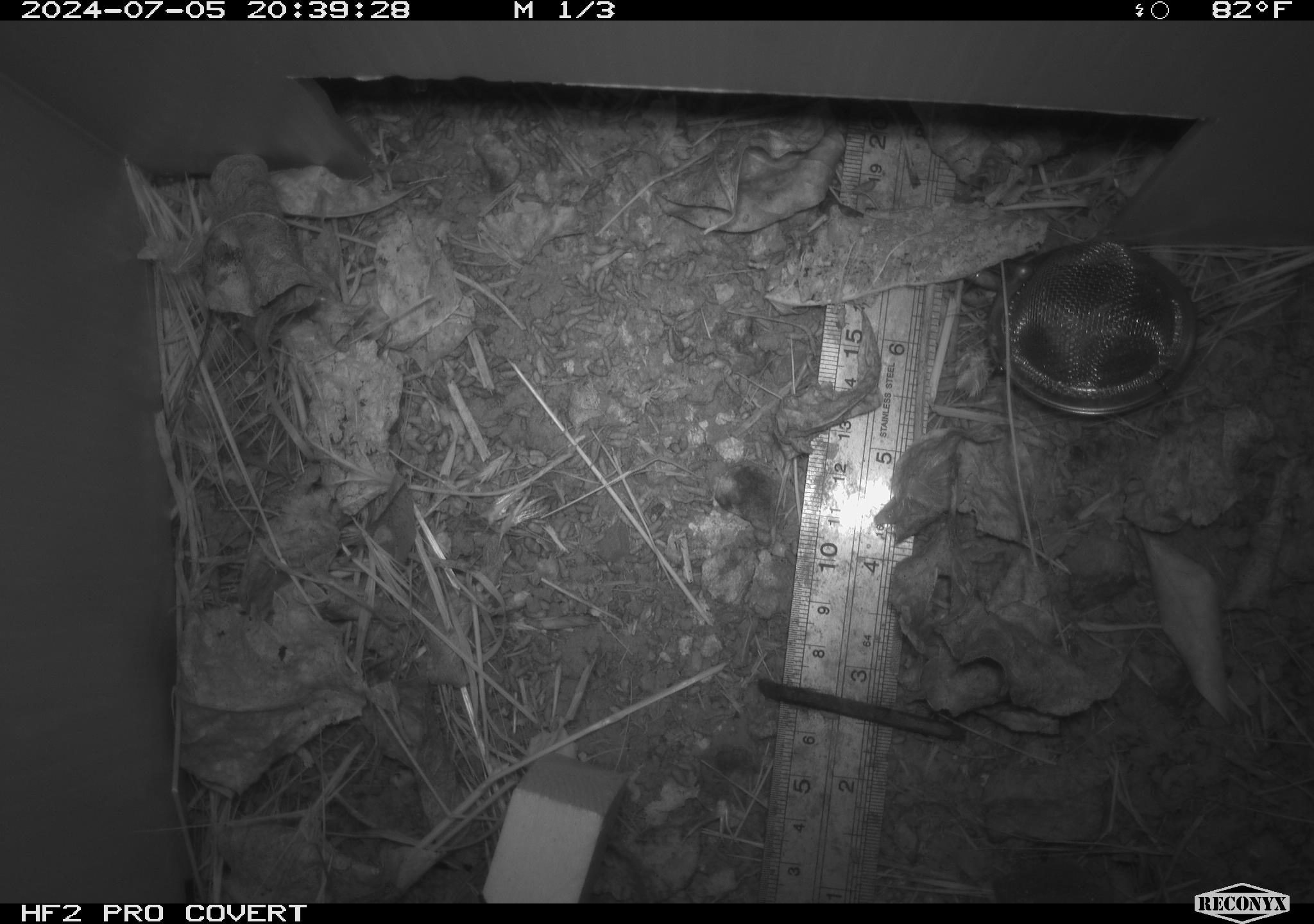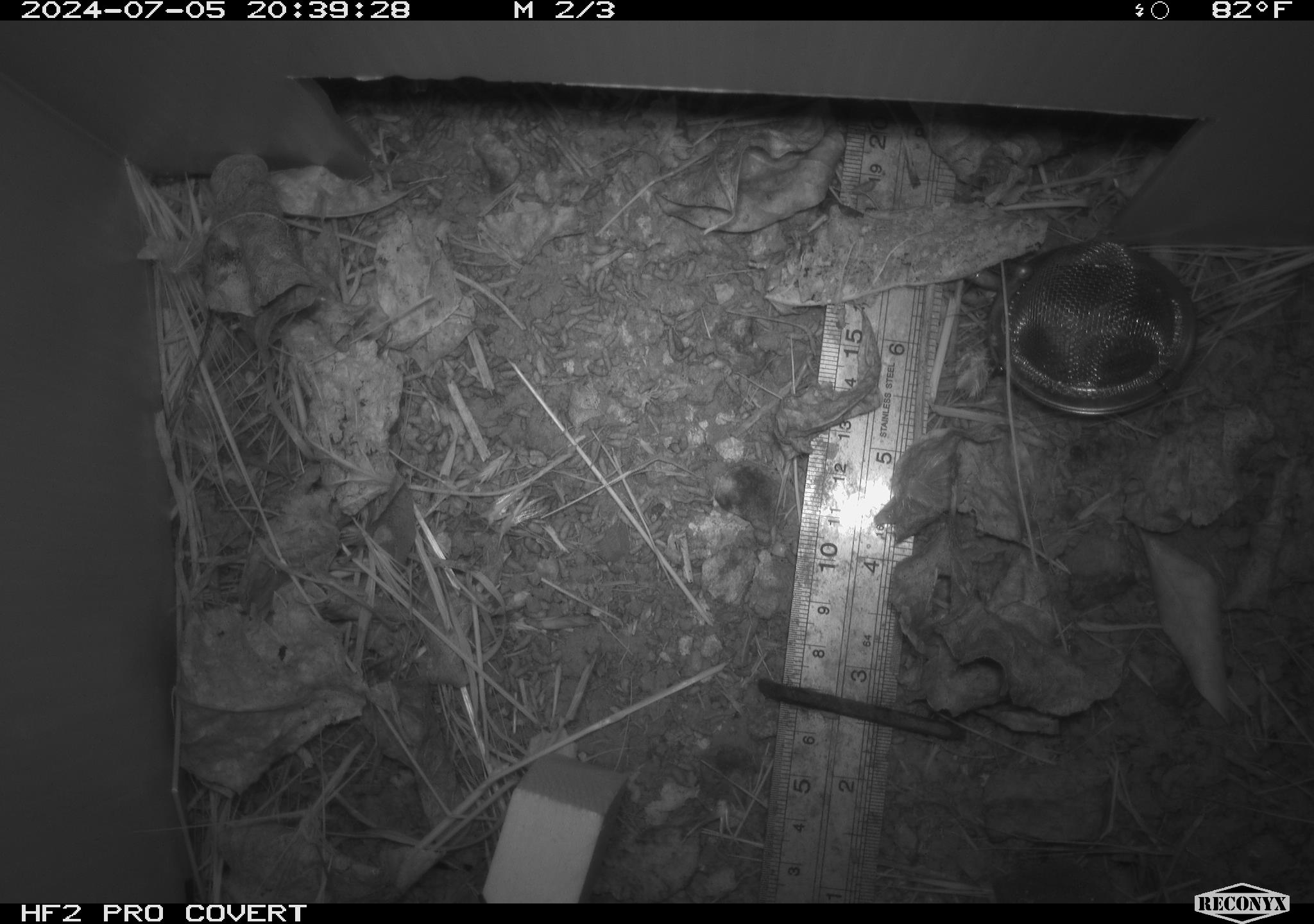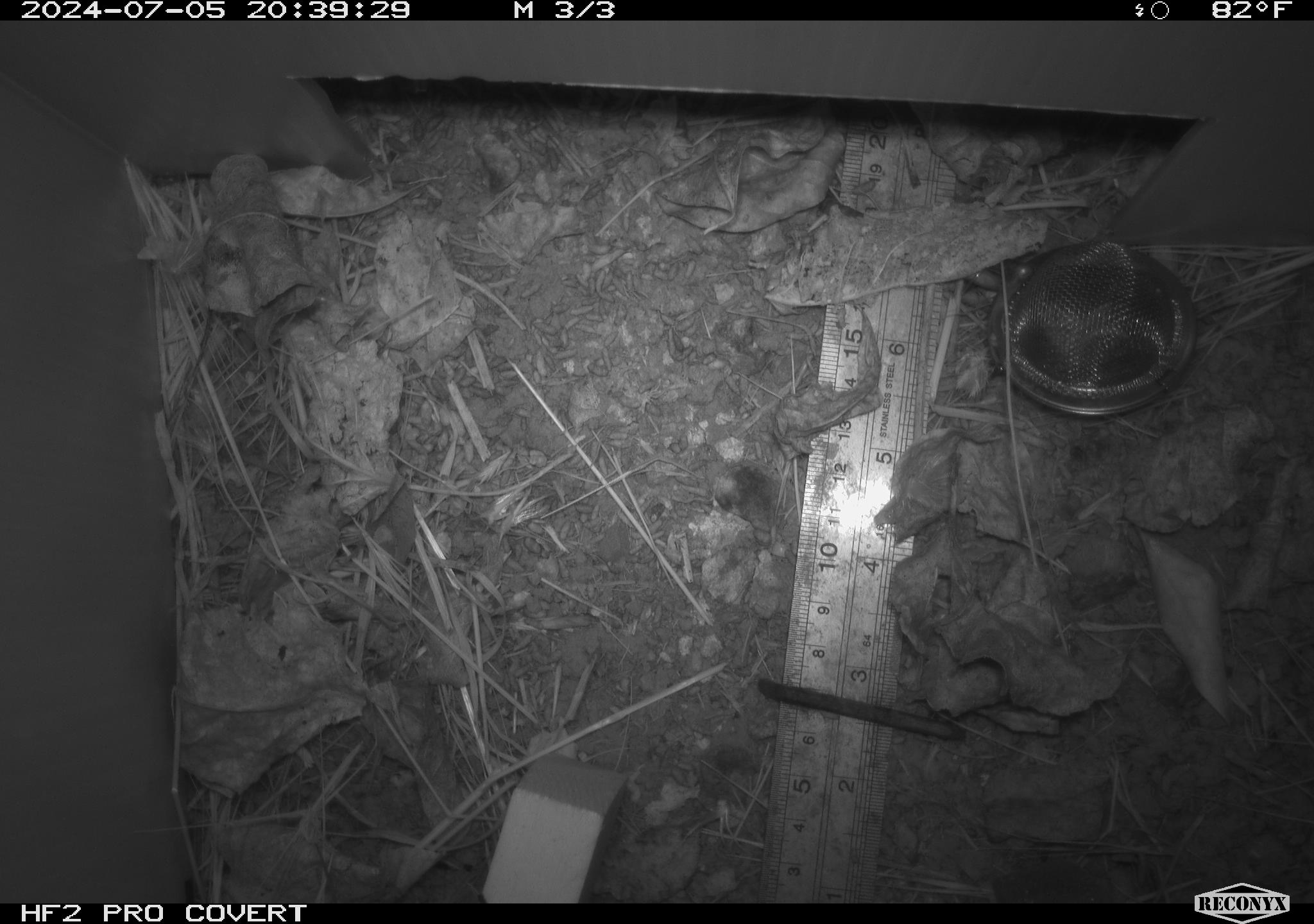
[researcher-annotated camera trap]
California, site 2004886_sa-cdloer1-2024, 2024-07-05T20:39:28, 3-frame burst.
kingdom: Animalia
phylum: Chordata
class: Mammalia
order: Rodentia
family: Cricetidae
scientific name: Arvicolinae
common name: voles, lemmings, and muskrats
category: arvicolinae subfamily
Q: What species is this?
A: Arvicolinae subfamily (voles, lemmings, and muskrats) (Arvicolinae).